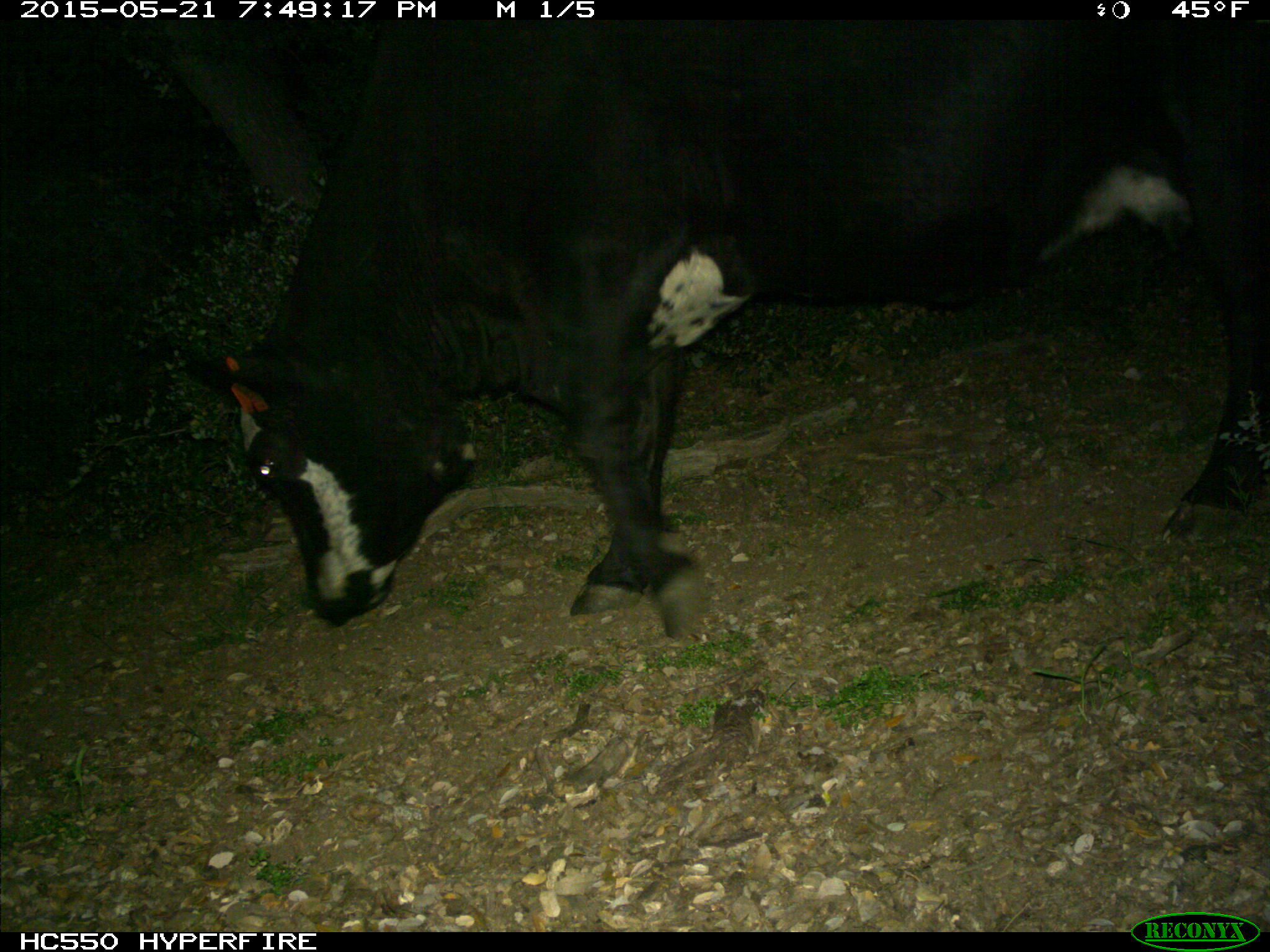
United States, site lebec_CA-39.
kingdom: Animalia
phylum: Chordata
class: Mammalia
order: Artiodactyla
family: Bovidae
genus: Bos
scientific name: Bos taurus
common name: domestic cow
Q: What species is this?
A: Bos taurus (domestic cow).